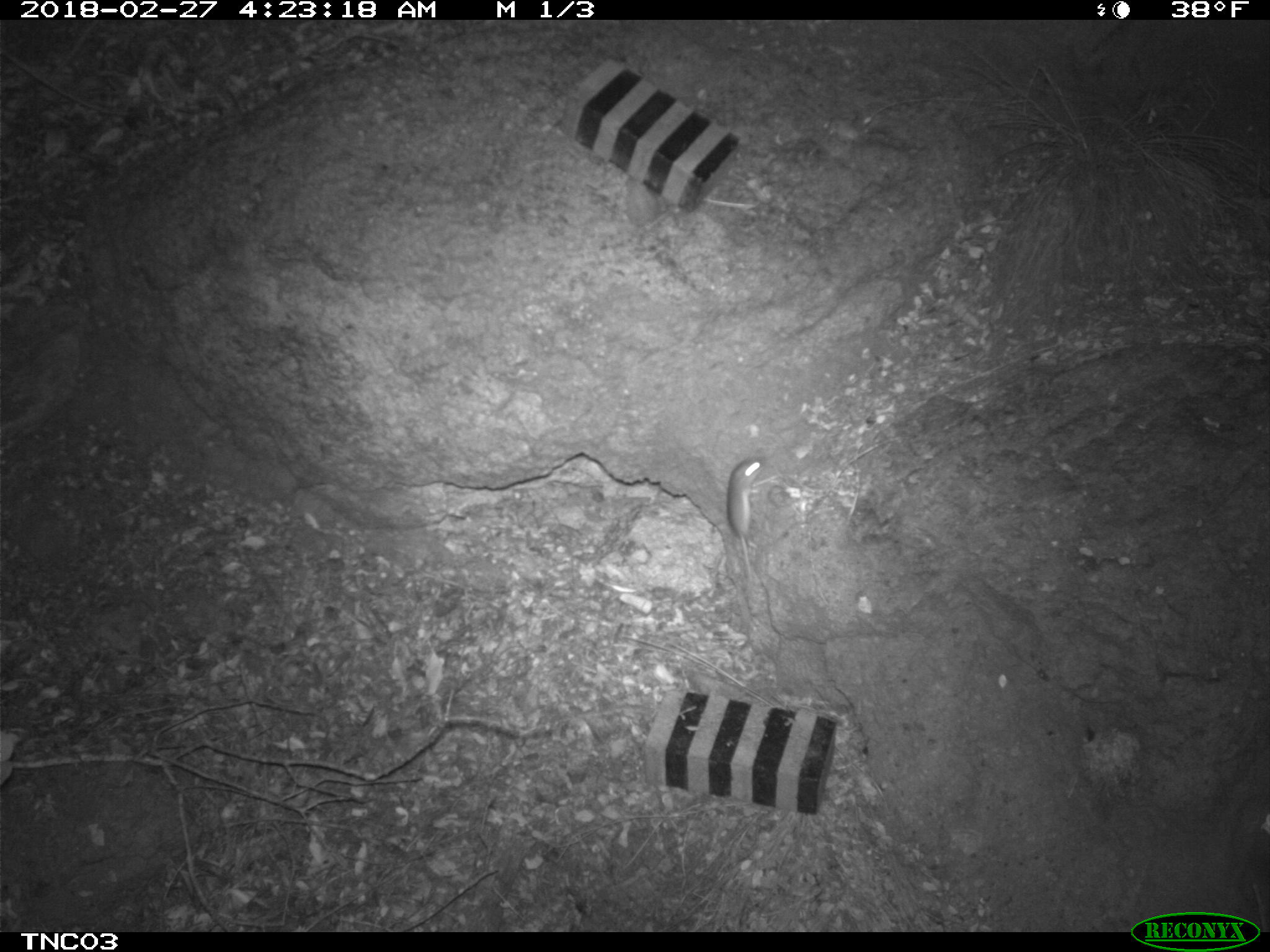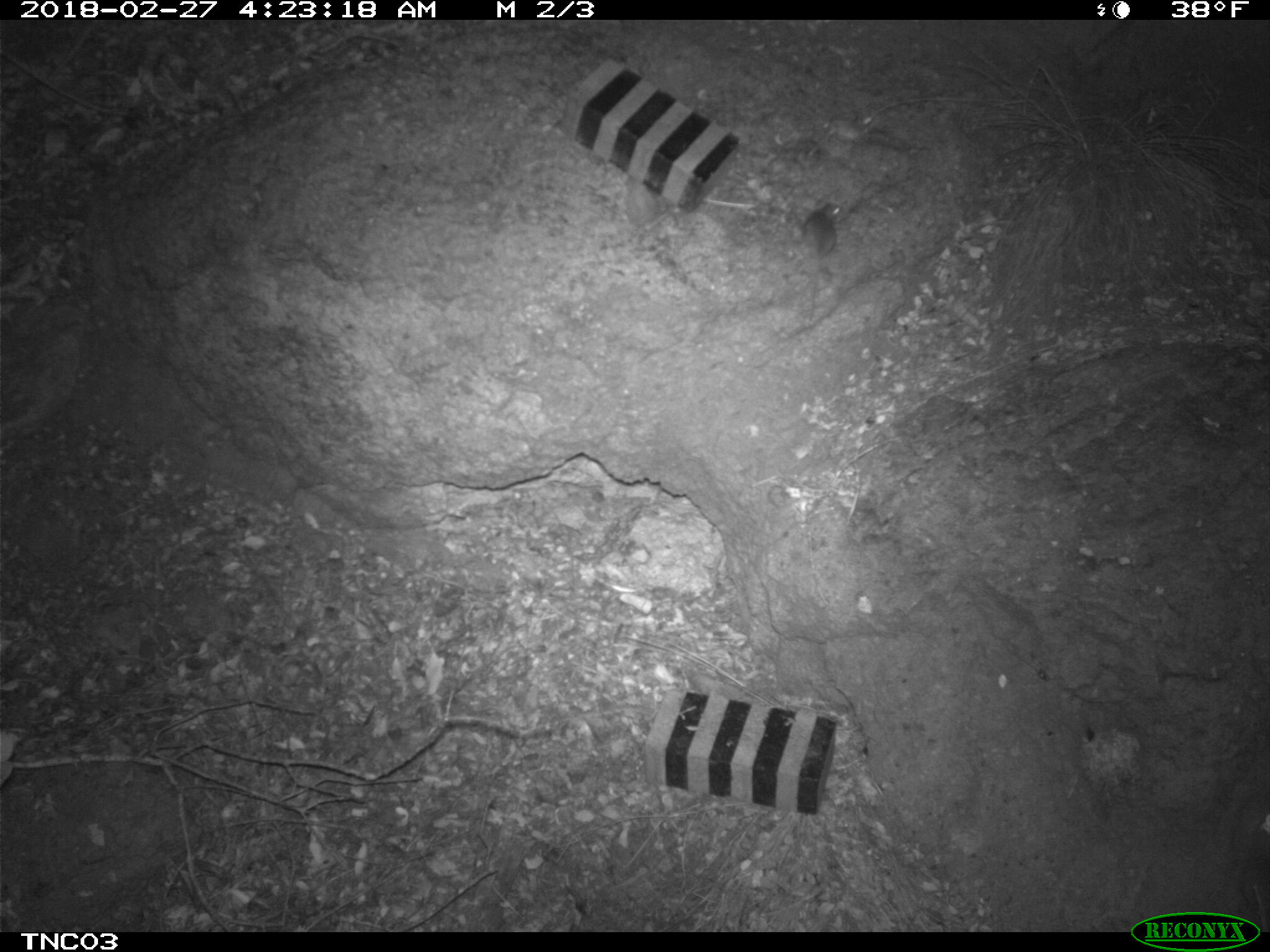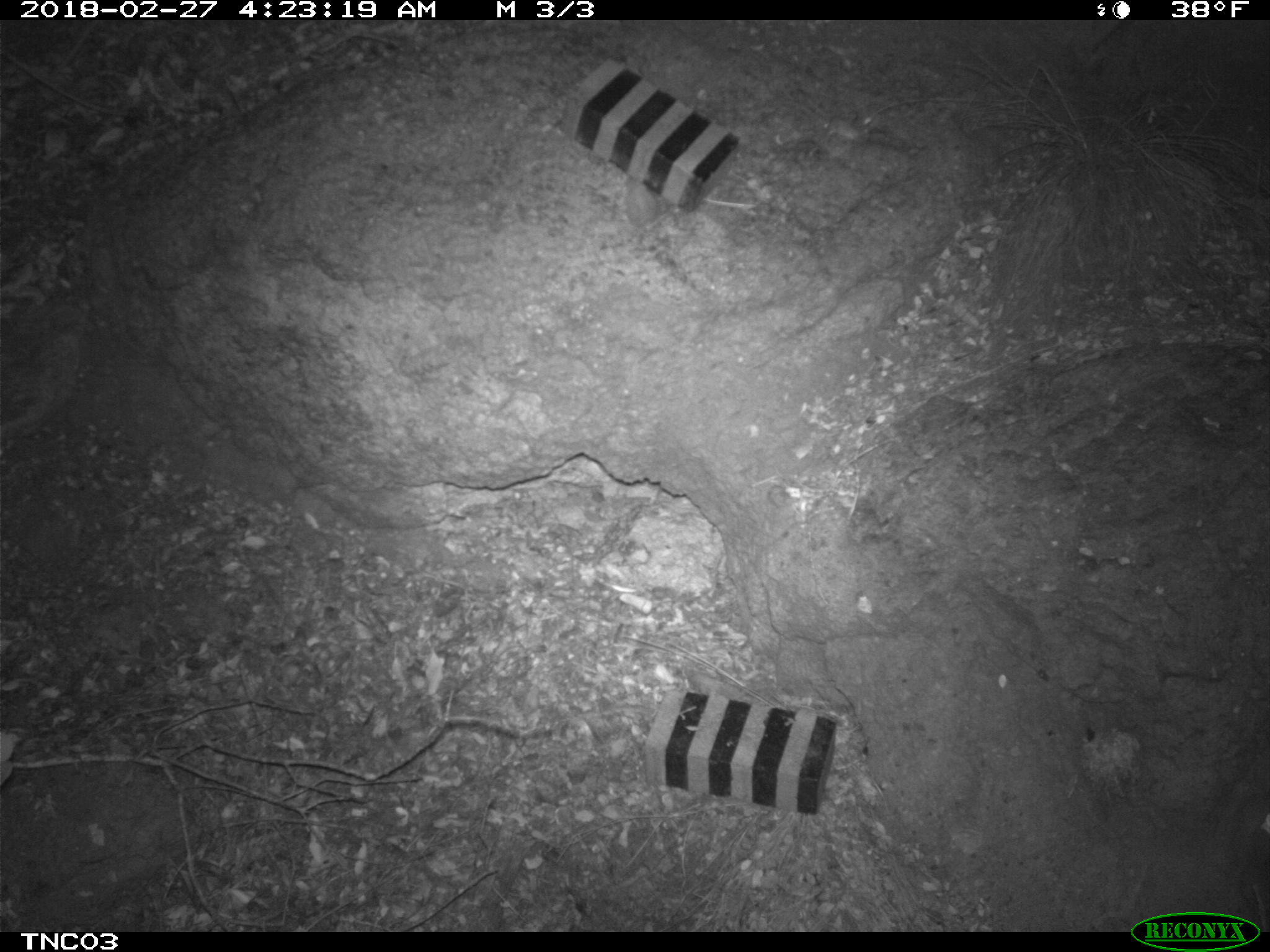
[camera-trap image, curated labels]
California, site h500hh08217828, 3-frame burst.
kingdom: Animalia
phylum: Chordata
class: Mammalia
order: Rodentia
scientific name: Rodentia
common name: rodent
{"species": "rodent (Rodentia)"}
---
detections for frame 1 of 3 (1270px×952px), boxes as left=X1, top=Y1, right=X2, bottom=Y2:
rodent: left=727, top=456, right=765, bottom=581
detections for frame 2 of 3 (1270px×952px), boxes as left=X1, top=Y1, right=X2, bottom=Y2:
rodent: left=797, top=199, right=845, bottom=321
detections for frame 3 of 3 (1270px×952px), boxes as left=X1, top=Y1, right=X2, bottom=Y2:
rodent: left=823, top=113, right=868, bottom=143